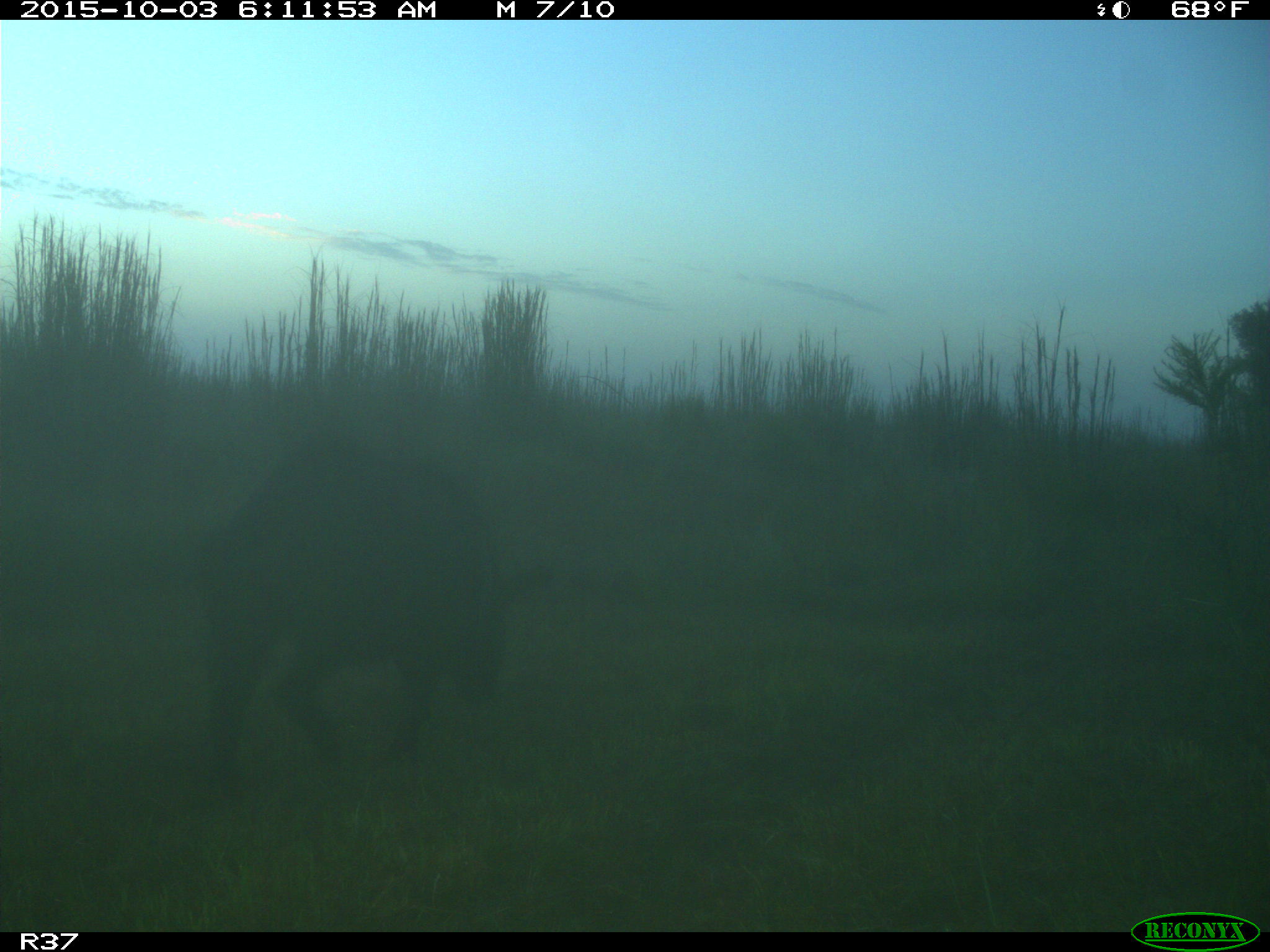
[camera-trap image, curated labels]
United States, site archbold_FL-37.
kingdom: Animalia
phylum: Chordata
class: Mammalia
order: Artiodactyla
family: Suidae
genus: Sus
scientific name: Sus scrofa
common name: wild boar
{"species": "Sus scrofa (wild boar)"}